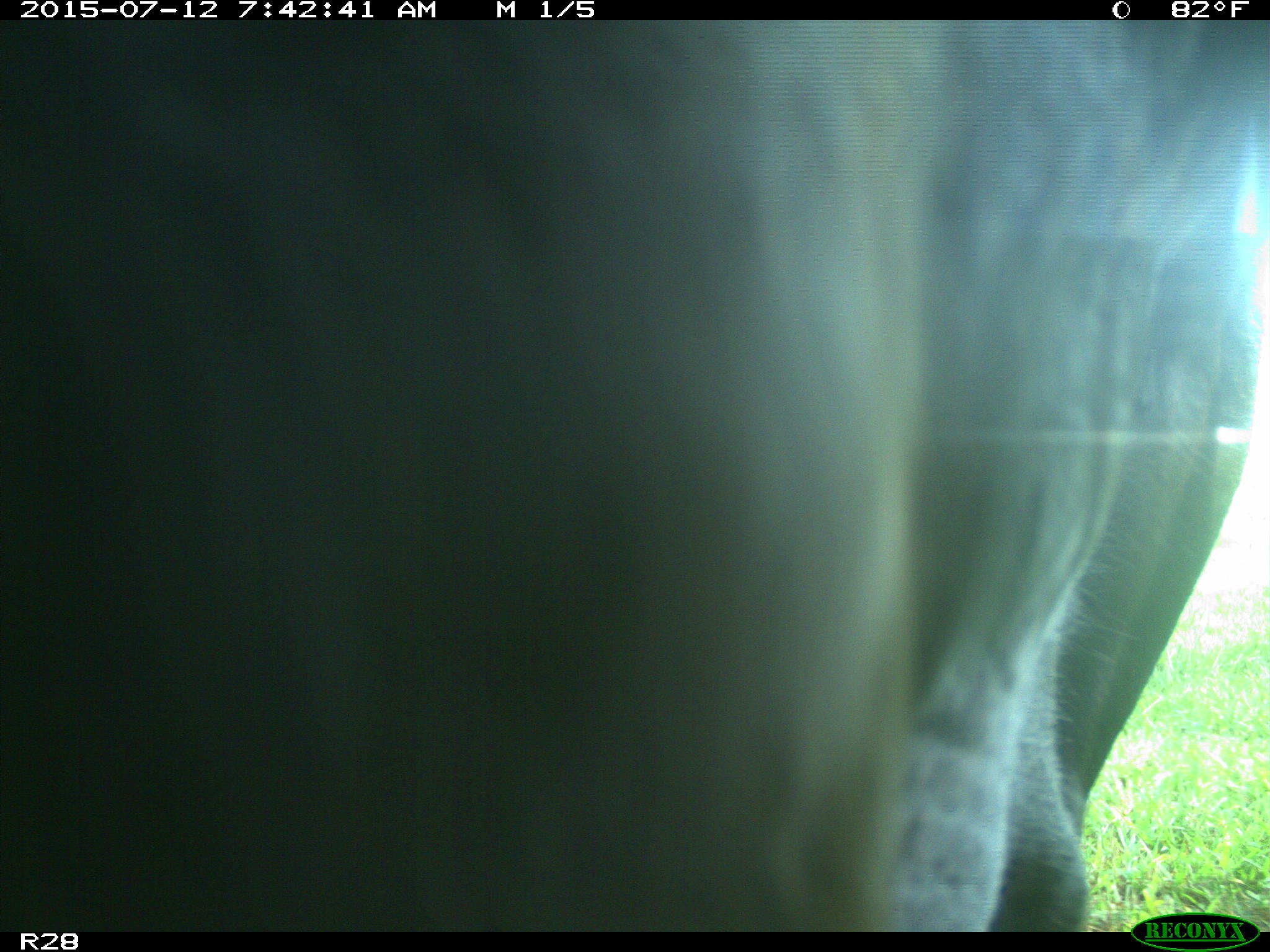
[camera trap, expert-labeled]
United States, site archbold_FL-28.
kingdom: Animalia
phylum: Chordata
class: Mammalia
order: Artiodactyla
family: Bovidae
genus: Bos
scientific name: Bos taurus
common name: domestic cow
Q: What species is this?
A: Bos taurus (domestic cow).